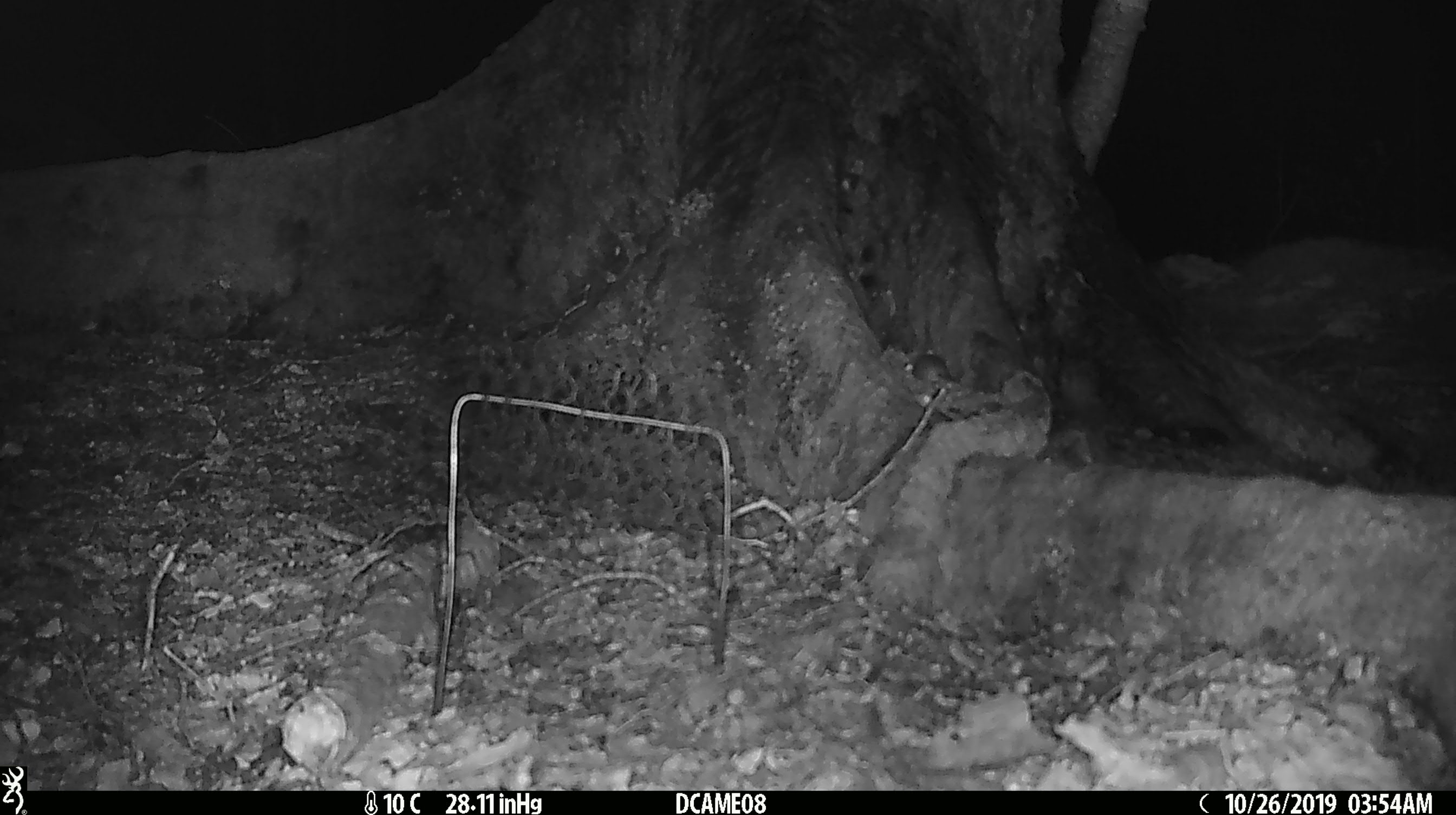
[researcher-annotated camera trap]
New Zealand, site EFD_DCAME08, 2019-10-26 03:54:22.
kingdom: Animalia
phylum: Chordata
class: Mammalia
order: Rodentia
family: Muridae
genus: Mus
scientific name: Mus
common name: mouse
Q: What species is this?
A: Mouse (Mus).